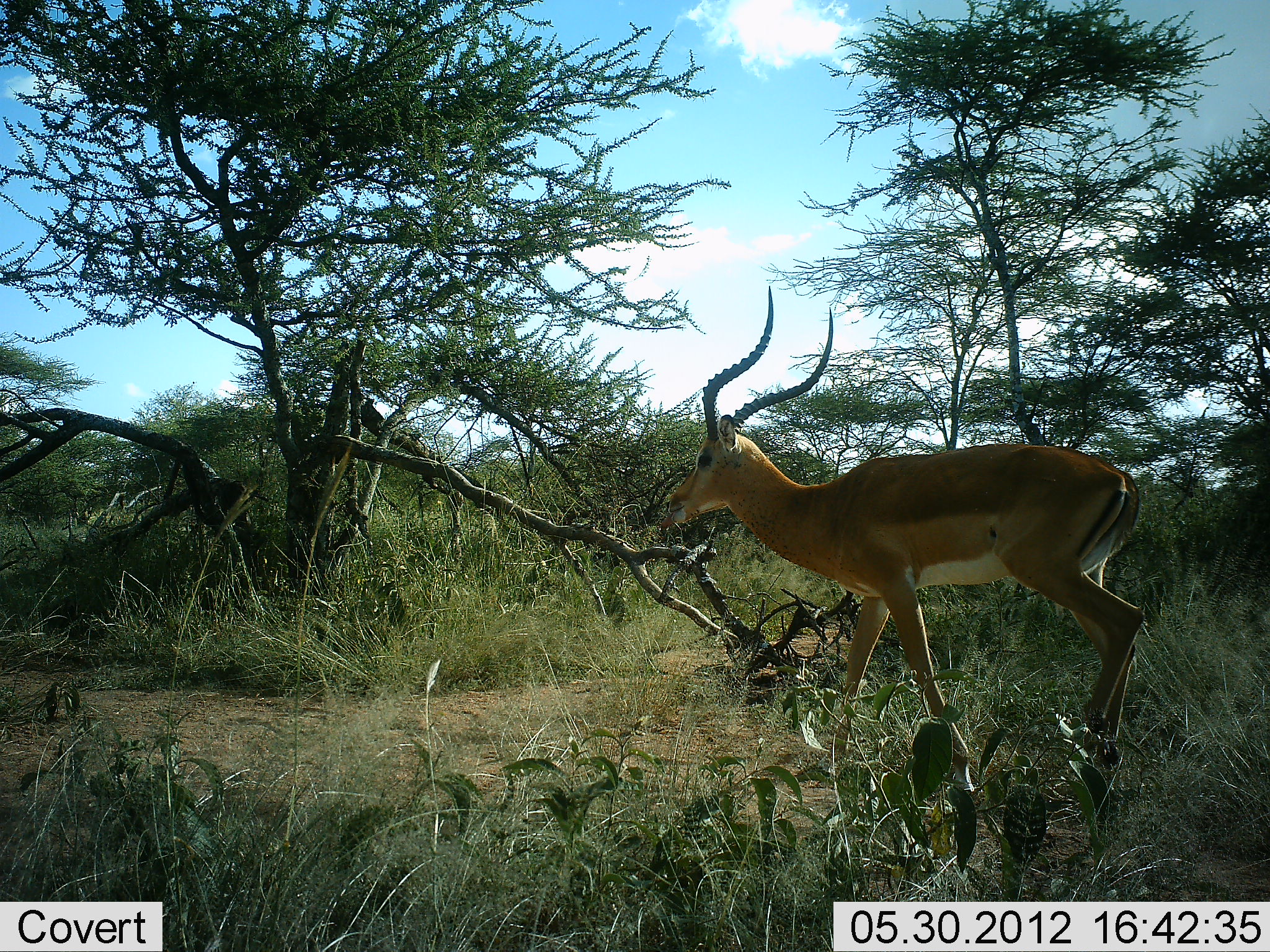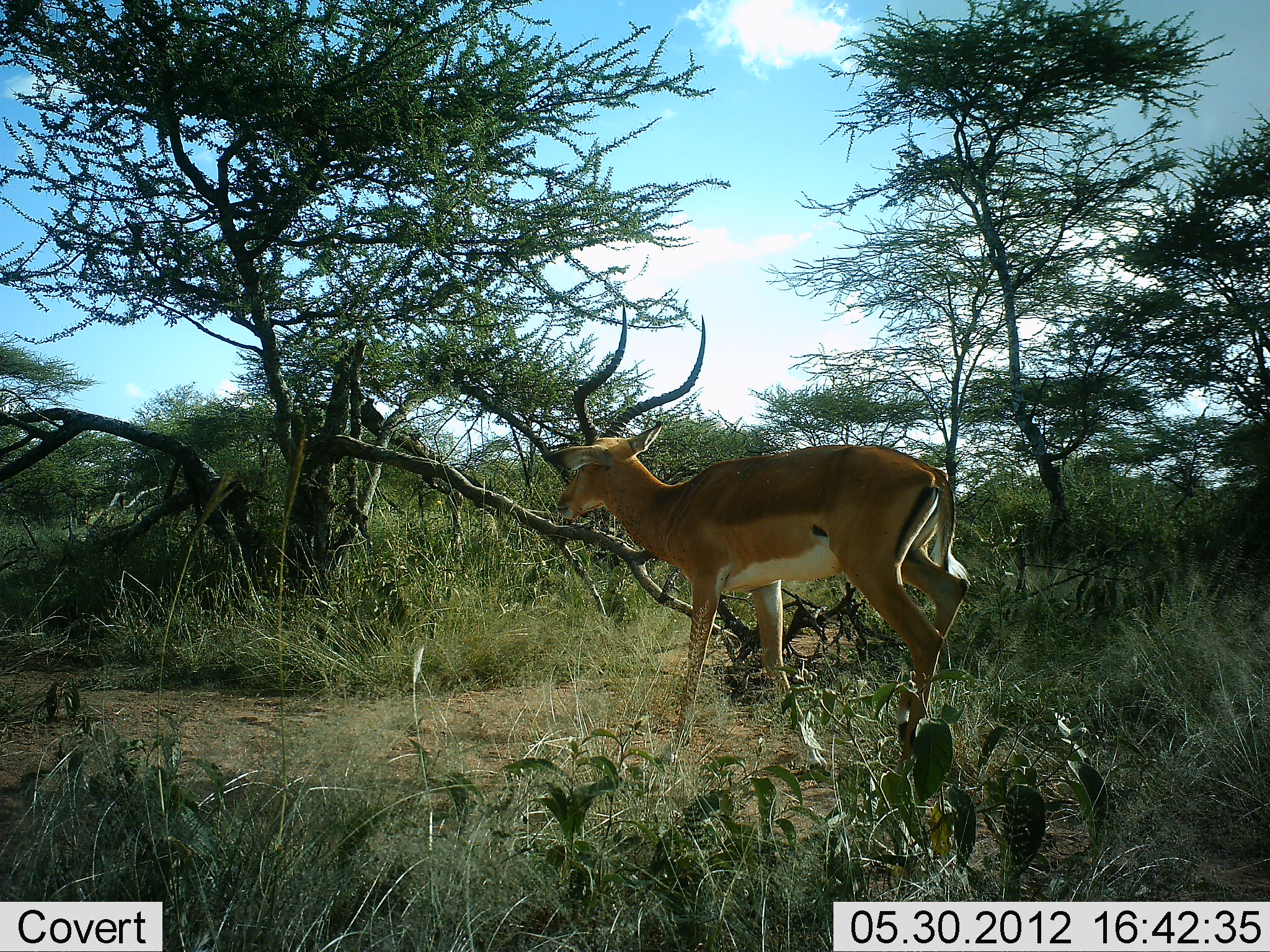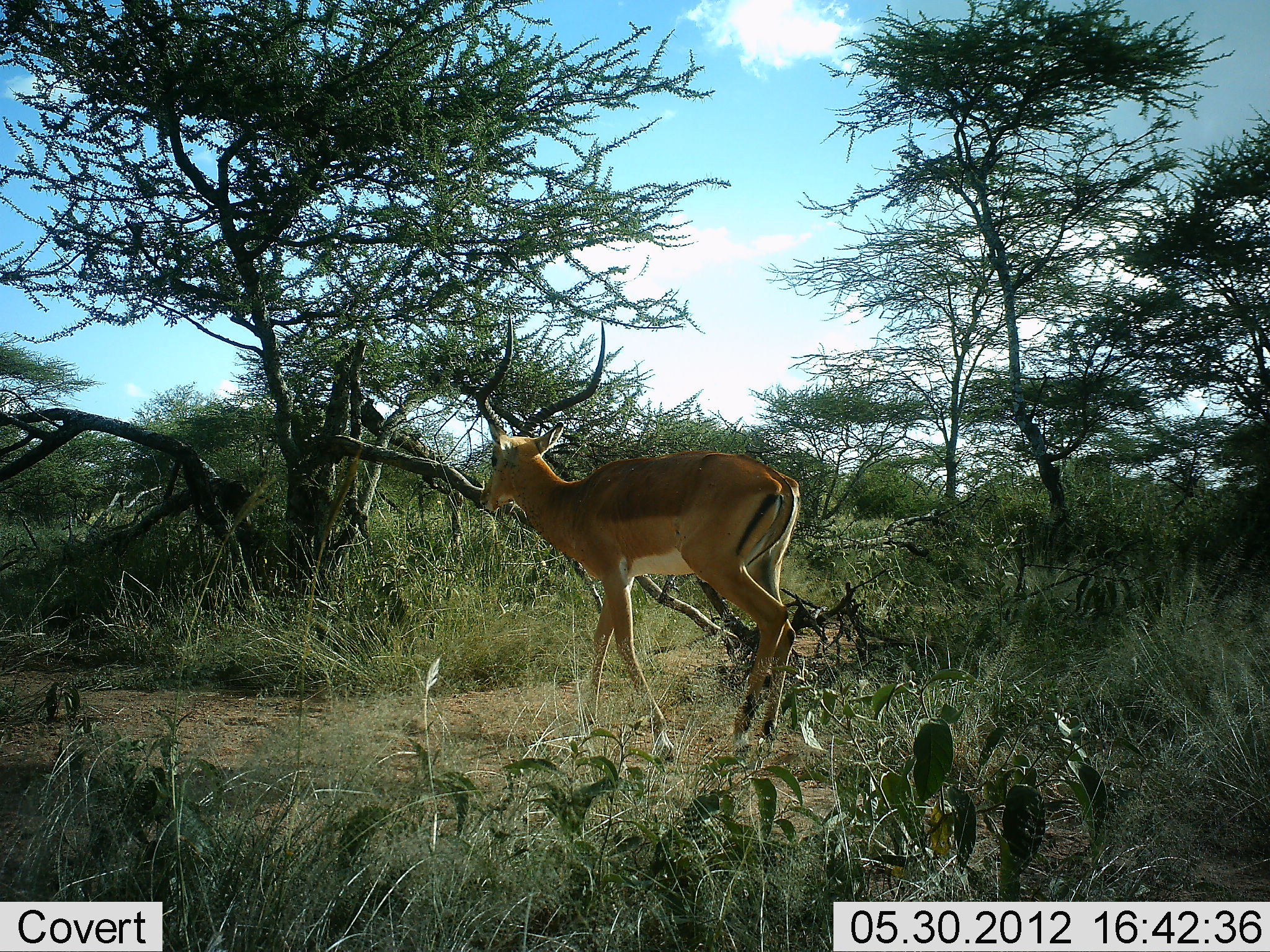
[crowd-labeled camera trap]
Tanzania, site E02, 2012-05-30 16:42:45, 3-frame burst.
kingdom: Animalia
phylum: Chordata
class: Mammalia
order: Artiodactyla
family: Bovidae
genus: Aepyceros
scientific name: Aepyceros melampus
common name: impala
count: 1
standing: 27%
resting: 0%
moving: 73%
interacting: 0%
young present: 0%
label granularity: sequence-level